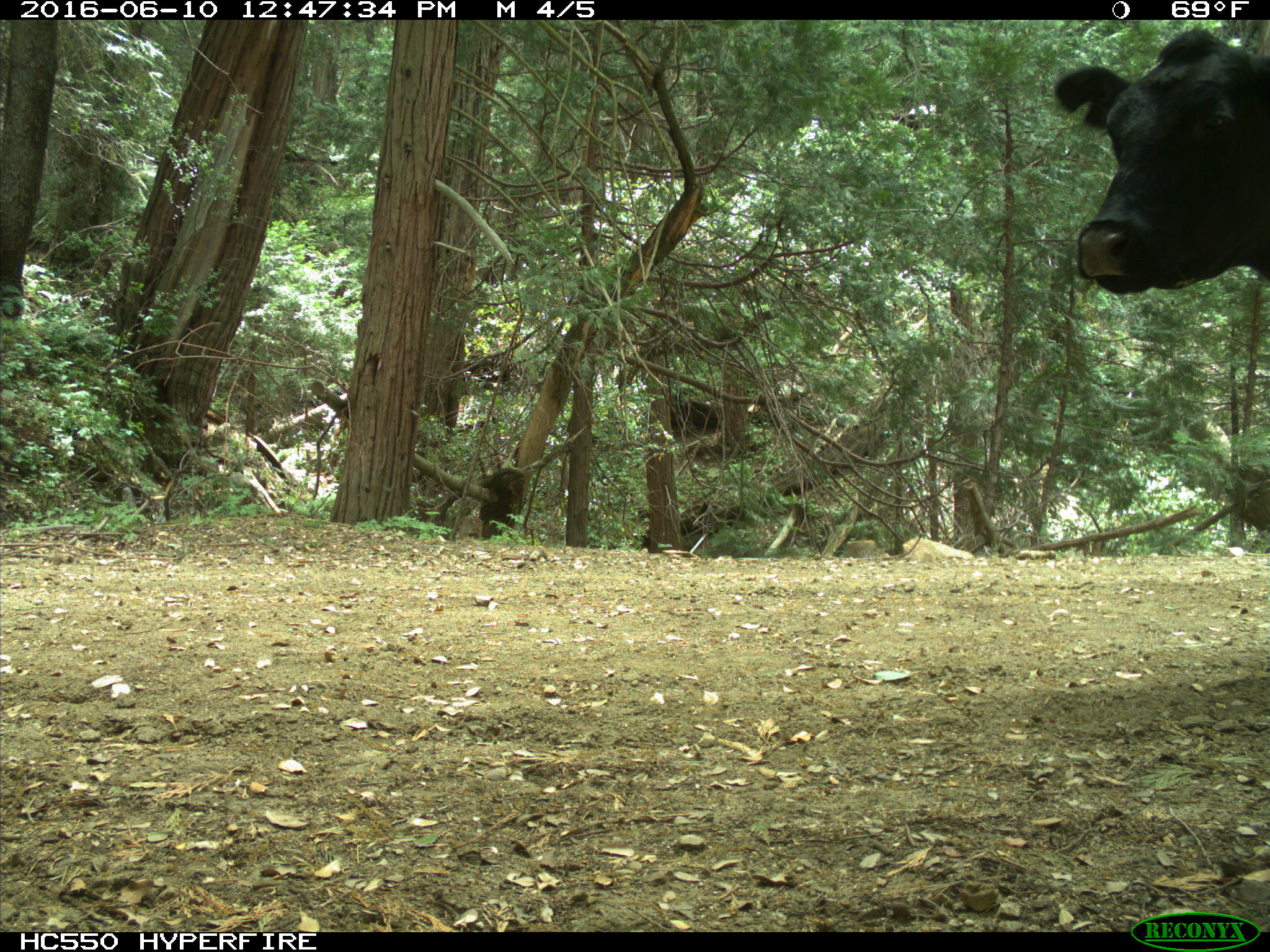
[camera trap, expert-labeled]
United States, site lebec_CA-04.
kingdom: Animalia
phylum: Chordata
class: Mammalia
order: Artiodactyla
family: Bovidae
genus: Bos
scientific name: Bos taurus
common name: domestic cow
Bos taurus (domestic cow).